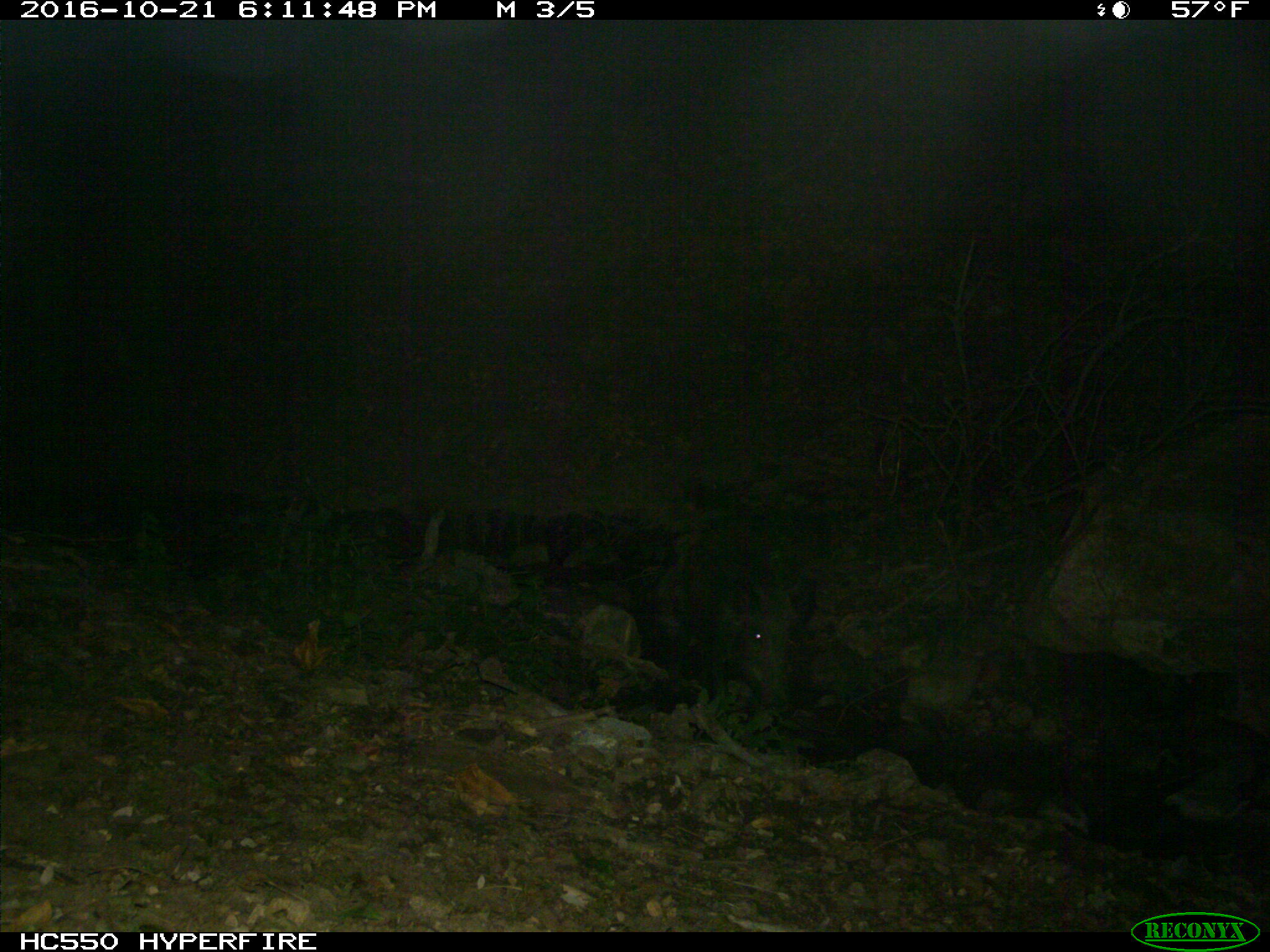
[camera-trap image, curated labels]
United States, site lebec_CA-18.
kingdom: Animalia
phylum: Chordata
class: Mammalia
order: Artiodactyla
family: Suidae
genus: Sus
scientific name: Sus scrofa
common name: wild boar